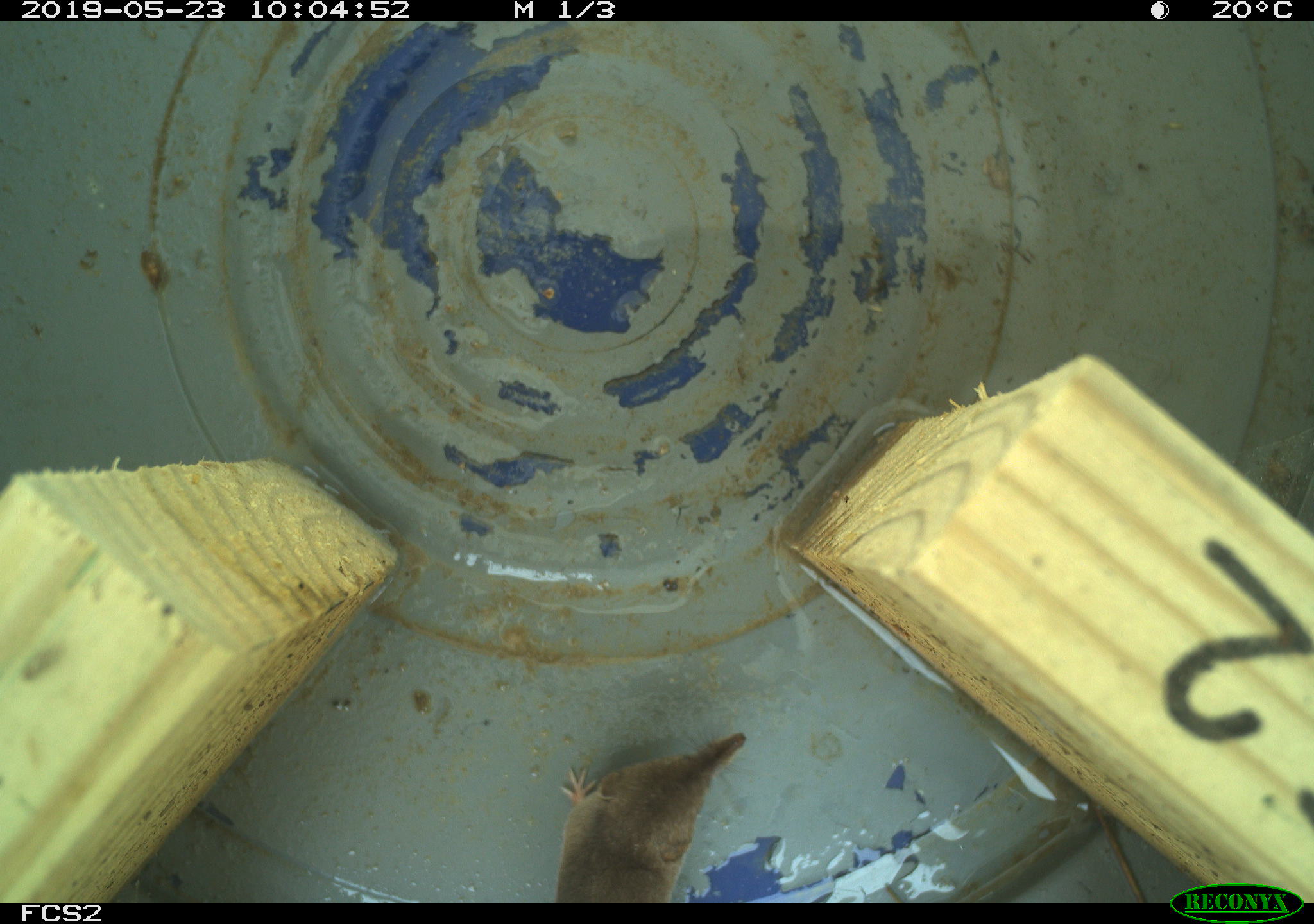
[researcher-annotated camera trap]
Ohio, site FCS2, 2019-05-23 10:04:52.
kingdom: Animalia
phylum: Chordata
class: Mammalia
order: Eulipotyphla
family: Soricidae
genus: Sorex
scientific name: Sorex cinereus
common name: masked shrew